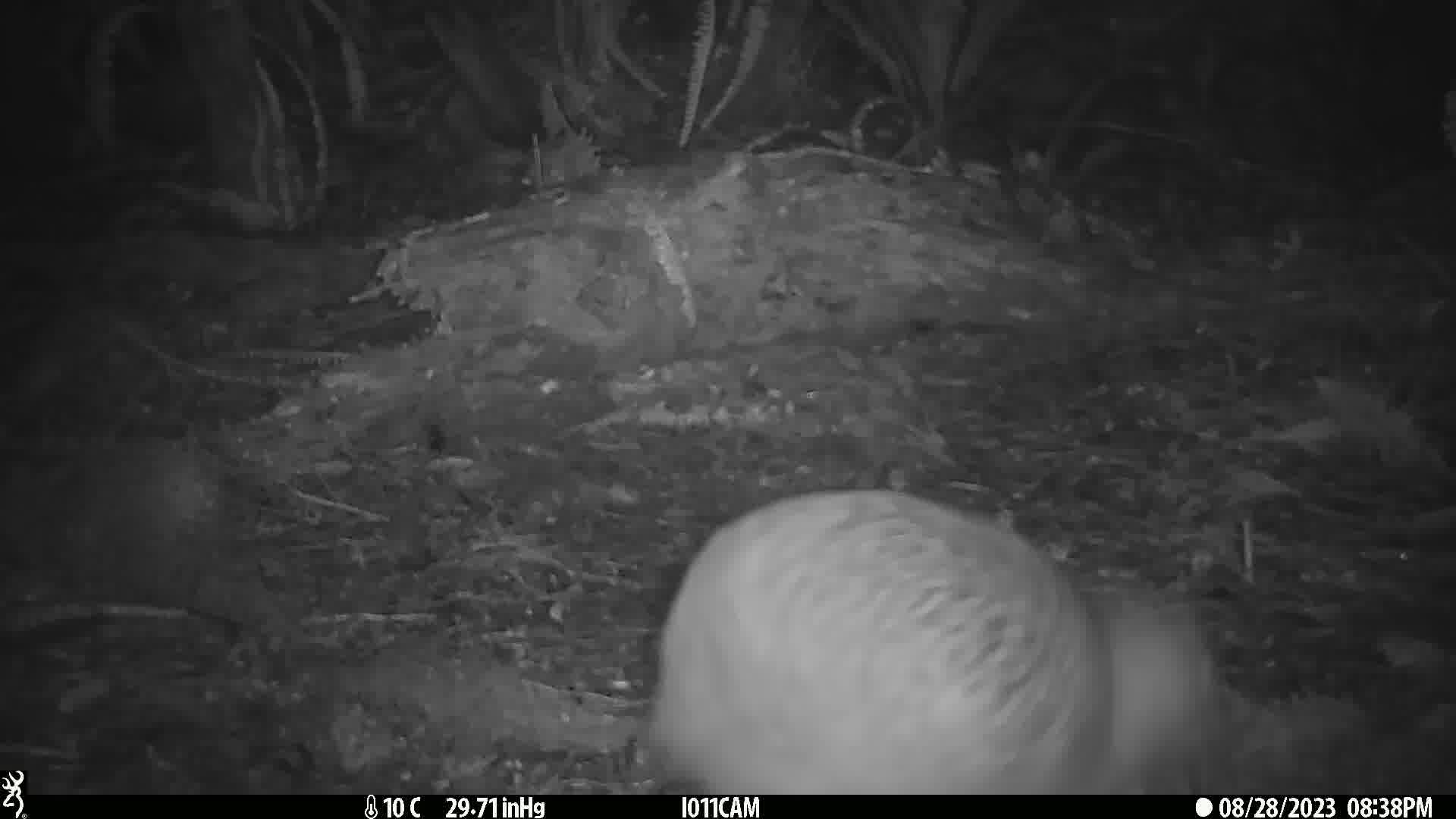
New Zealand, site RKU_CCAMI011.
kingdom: Animalia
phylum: Chordata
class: Aves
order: Apterygiformes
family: Apterygidae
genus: Apteryx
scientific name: Apteryx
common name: kiwi